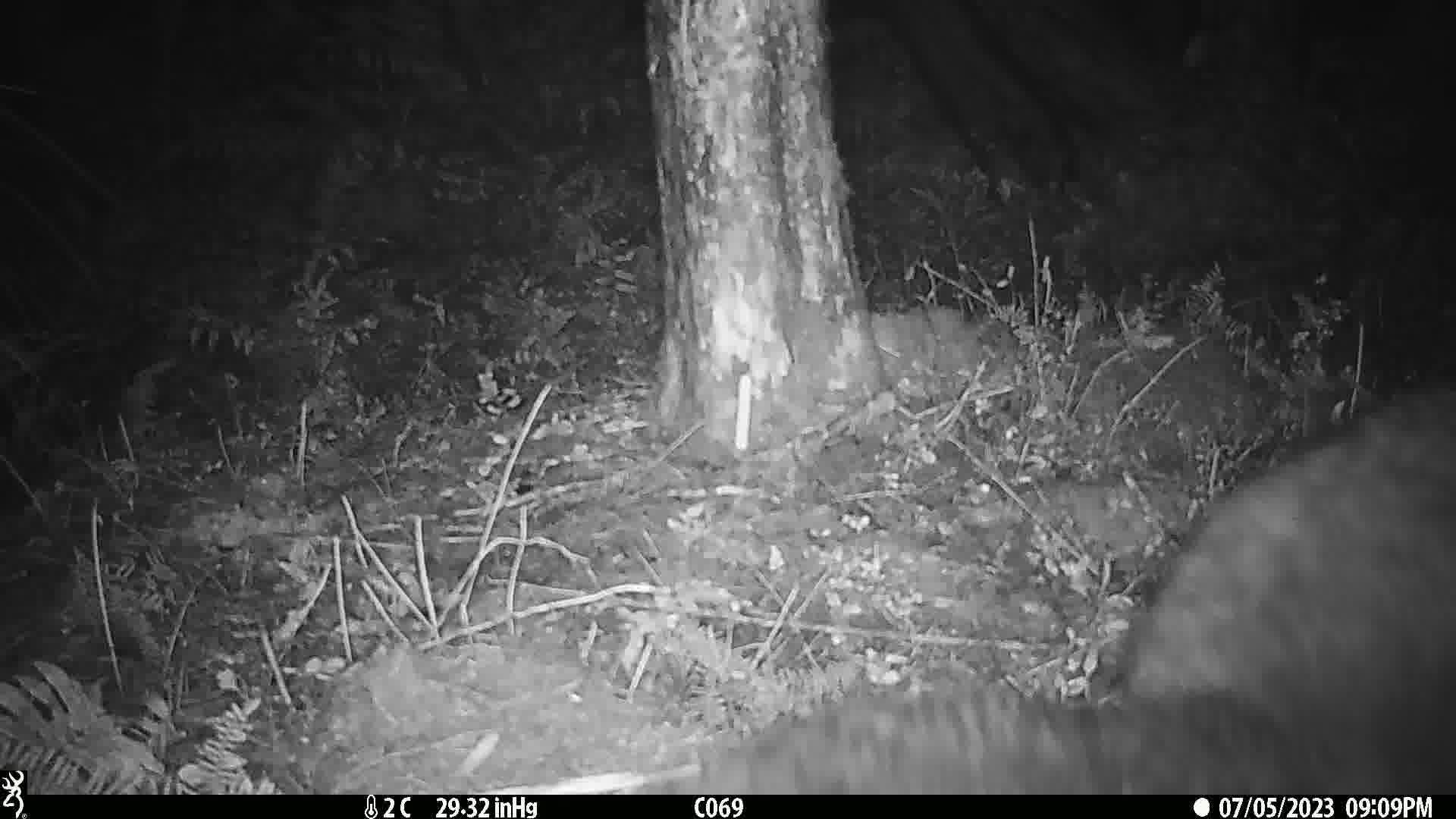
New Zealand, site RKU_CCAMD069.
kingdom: Animalia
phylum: Chordata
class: Mammalia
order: Diprotodontia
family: Phalangeridae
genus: Trichosurus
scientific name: Trichosurus vulpecula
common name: common brushtail possum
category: possum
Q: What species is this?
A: Possum (common brushtail possum) (Trichosurus vulpecula).